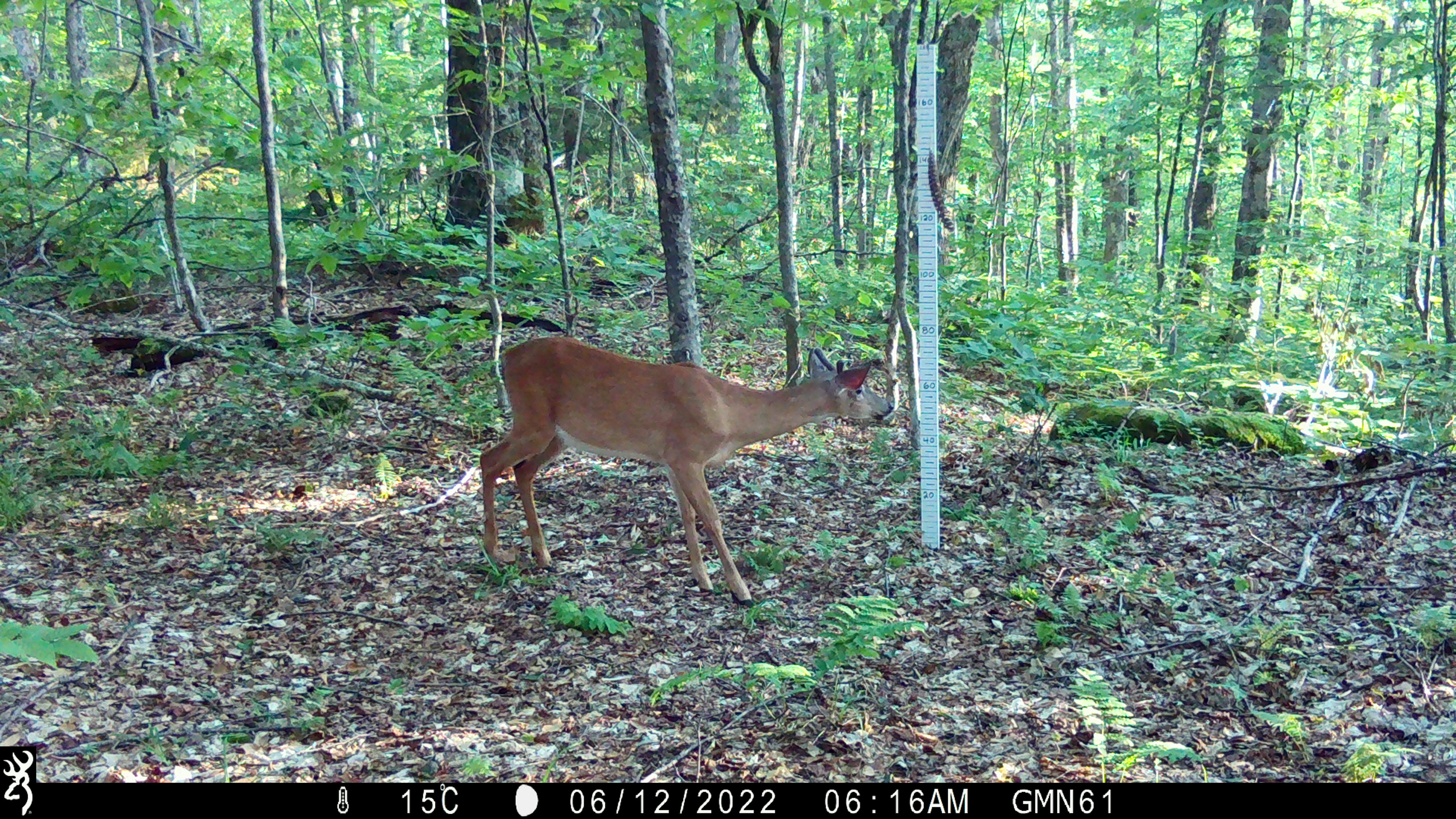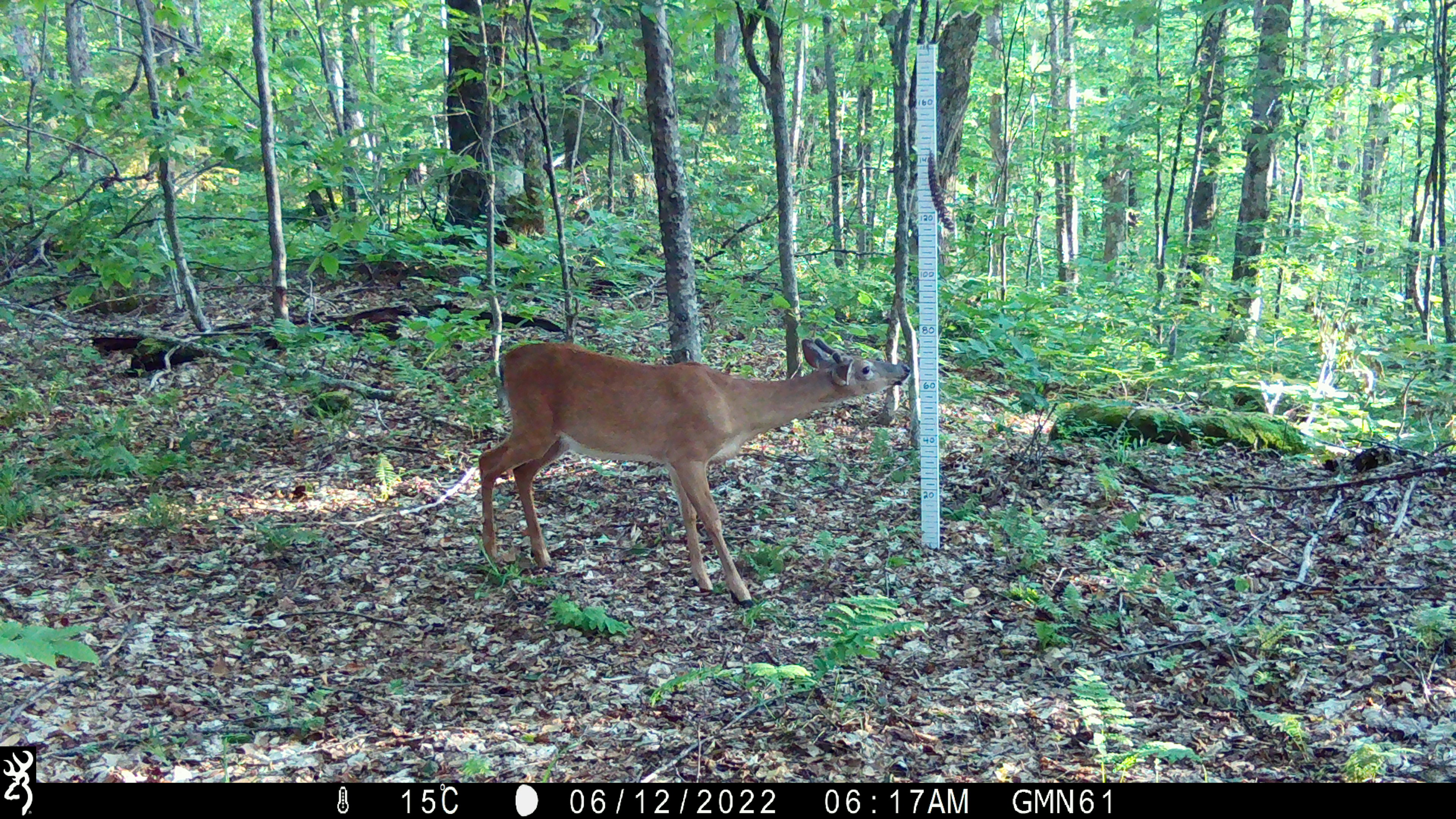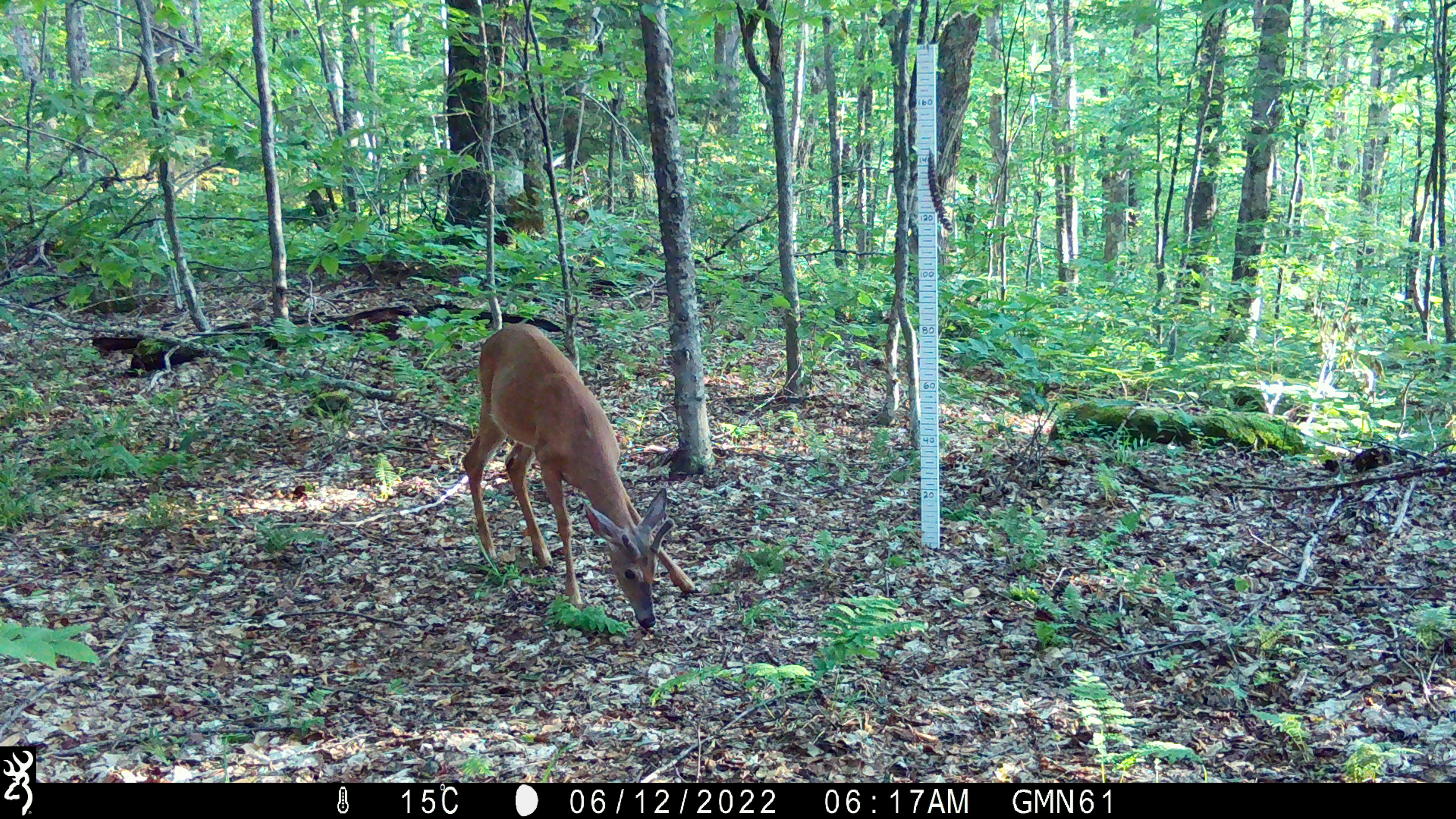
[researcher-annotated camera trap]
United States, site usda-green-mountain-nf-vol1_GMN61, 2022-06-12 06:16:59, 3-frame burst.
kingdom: Animalia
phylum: Chordata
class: Mammalia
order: Artiodactyla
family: Cervidae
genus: Odocoileus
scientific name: Odocoileus virginianus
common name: white-tailed deer